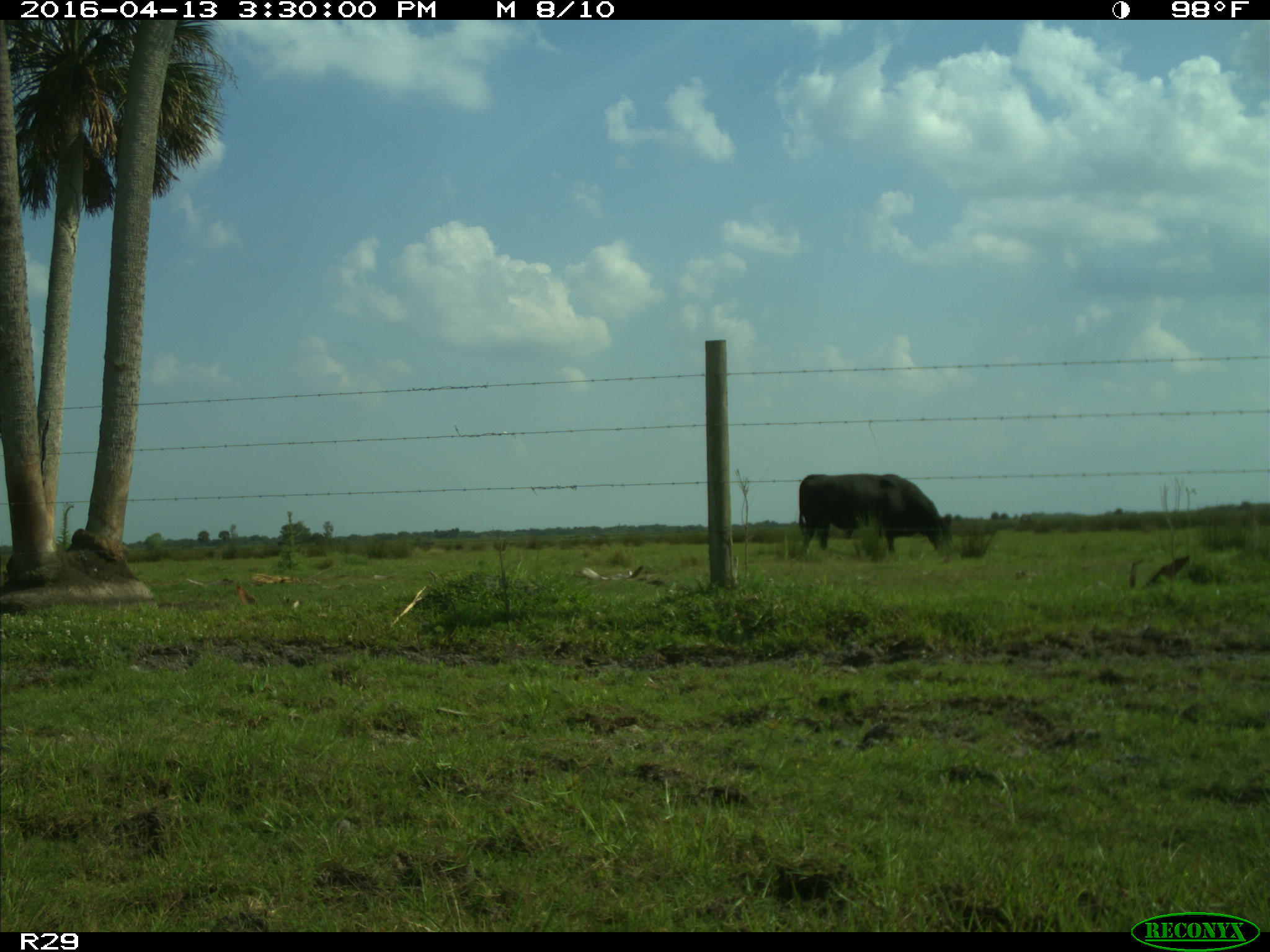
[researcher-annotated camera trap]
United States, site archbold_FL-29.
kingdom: Animalia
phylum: Chordata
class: Mammalia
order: Artiodactyla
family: Bovidae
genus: Bos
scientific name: Bos taurus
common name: domestic cow